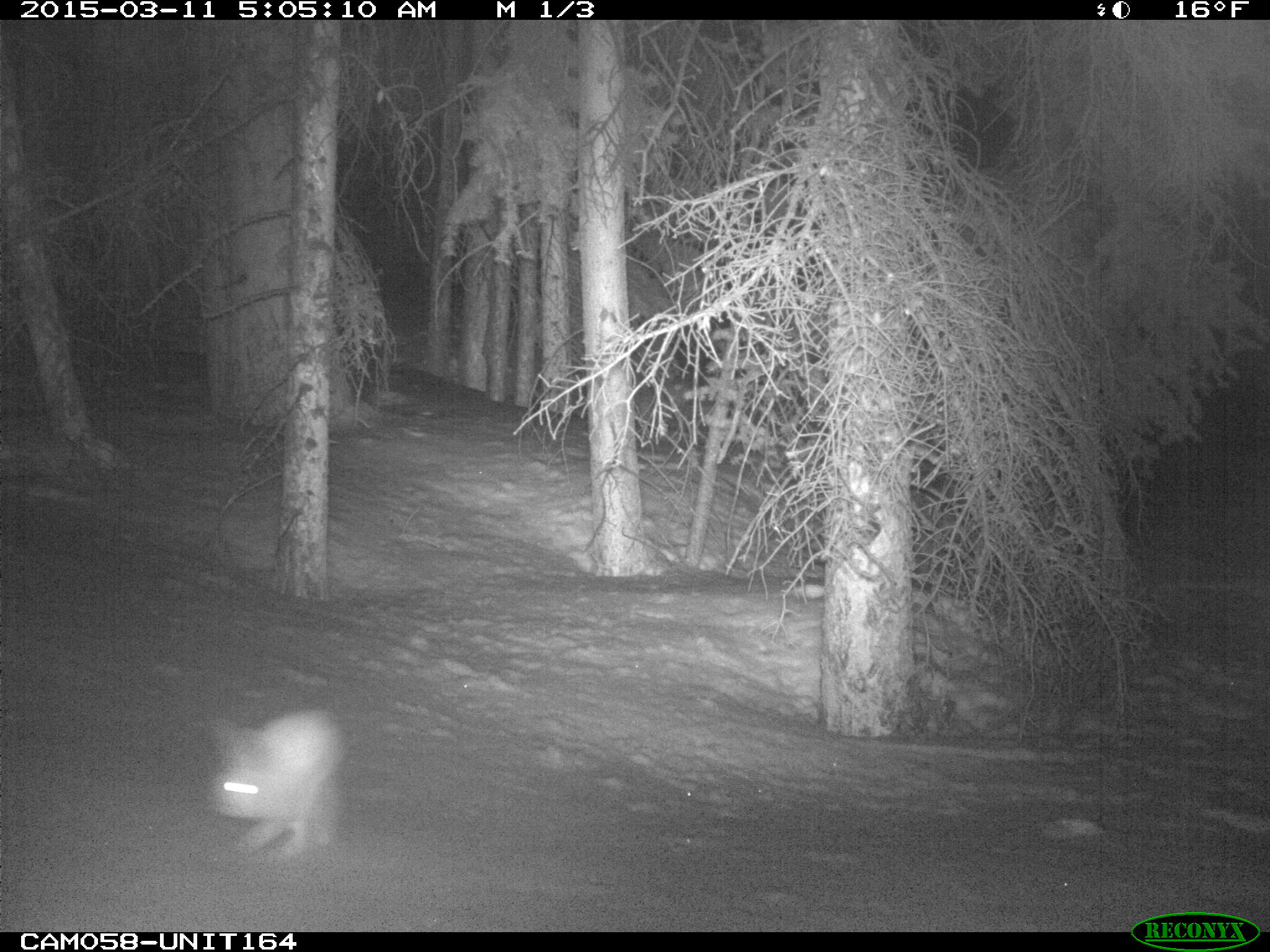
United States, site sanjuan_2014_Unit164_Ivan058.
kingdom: Animalia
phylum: Chordata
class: Mammalia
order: Lagomorpha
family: Leporidae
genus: Lepus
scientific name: Lepus americanus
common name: snowshoe hare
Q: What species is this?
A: Lepus americanus (snowshoe hare).